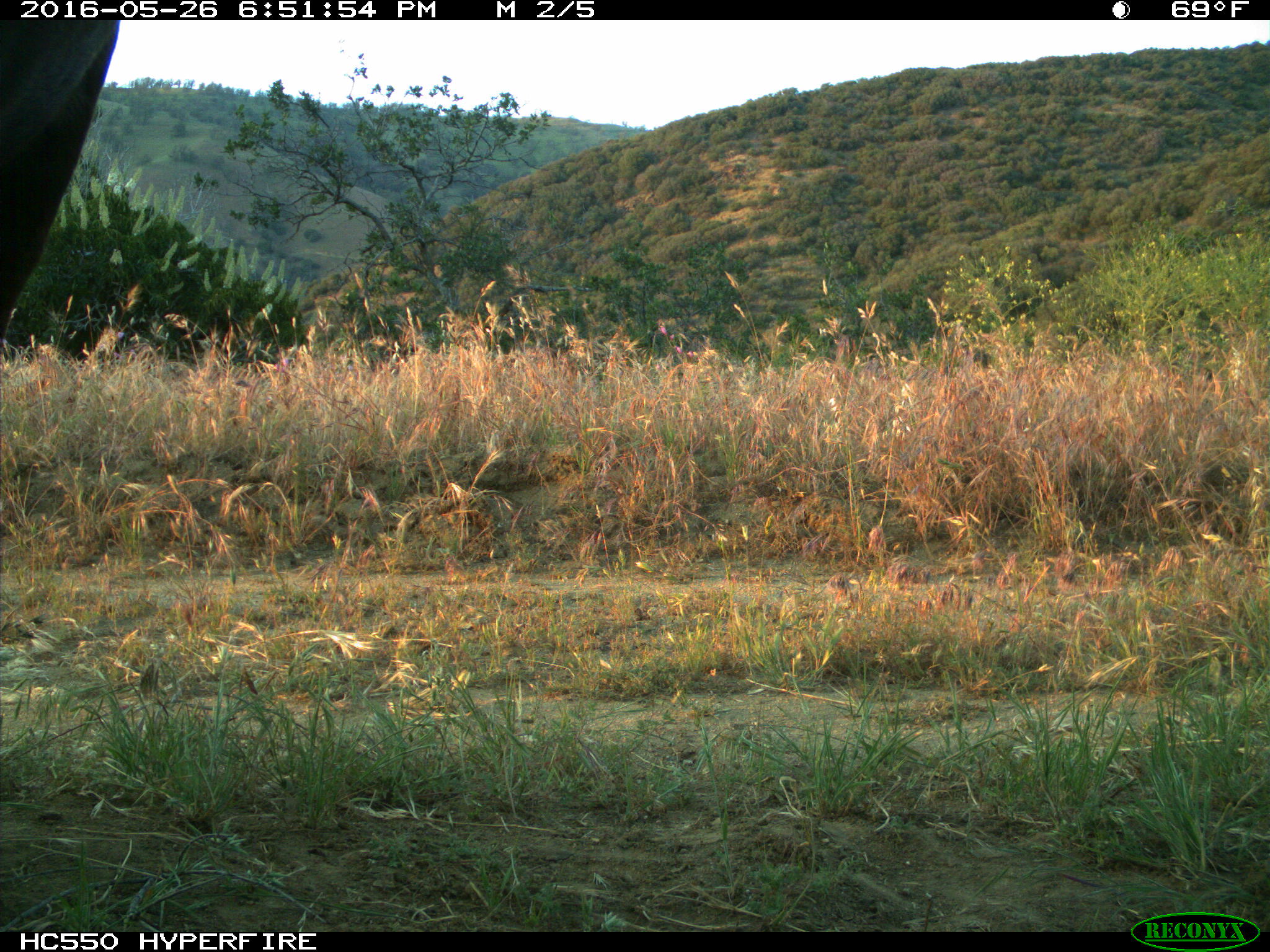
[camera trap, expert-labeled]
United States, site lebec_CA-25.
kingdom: Animalia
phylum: Chordata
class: Mammalia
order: Artiodactyla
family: Bovidae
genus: Bos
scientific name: Bos taurus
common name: domestic cow